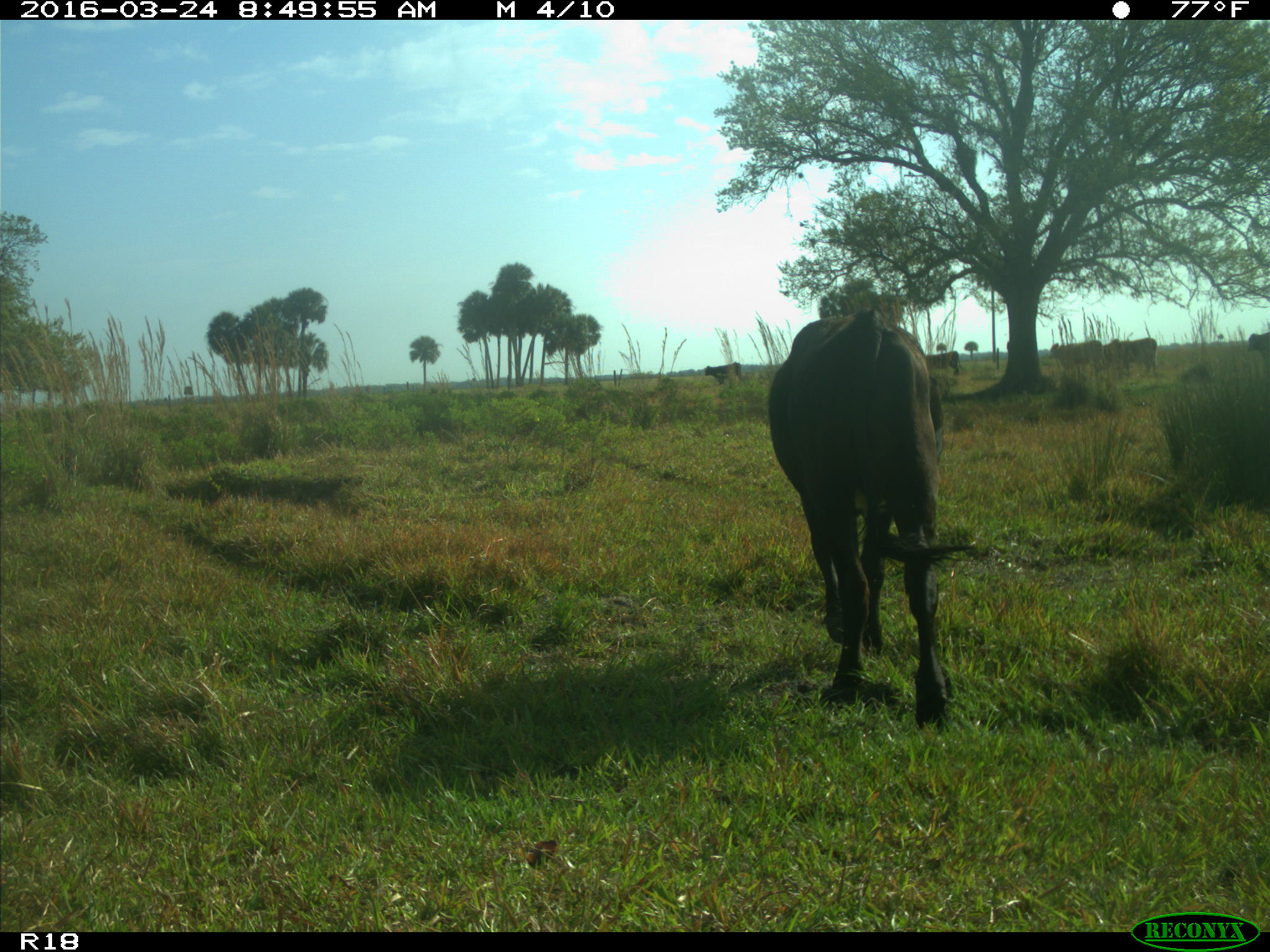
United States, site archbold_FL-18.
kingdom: Animalia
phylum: Chordata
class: Mammalia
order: Artiodactyla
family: Bovidae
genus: Bos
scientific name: Bos taurus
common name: domestic cow